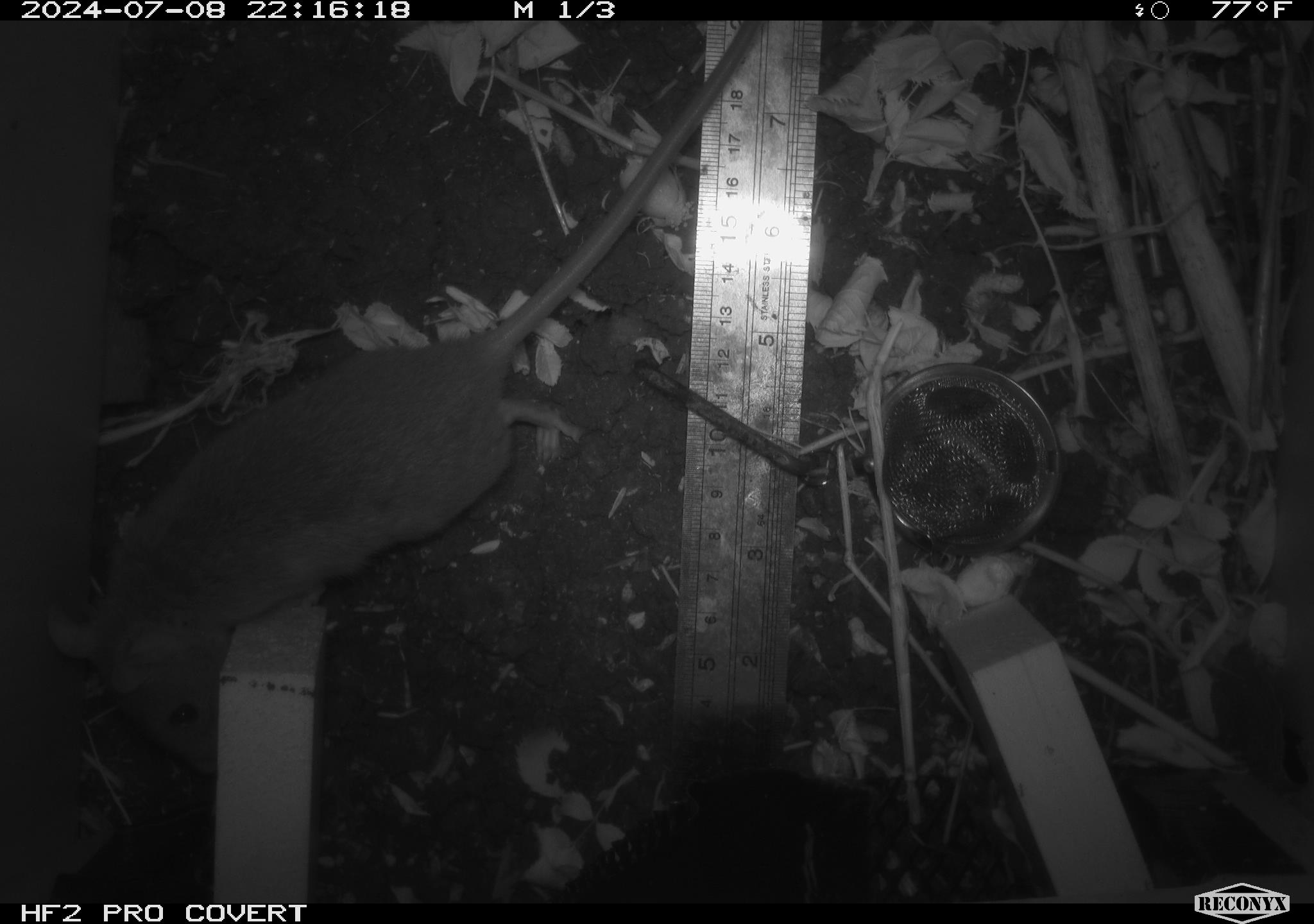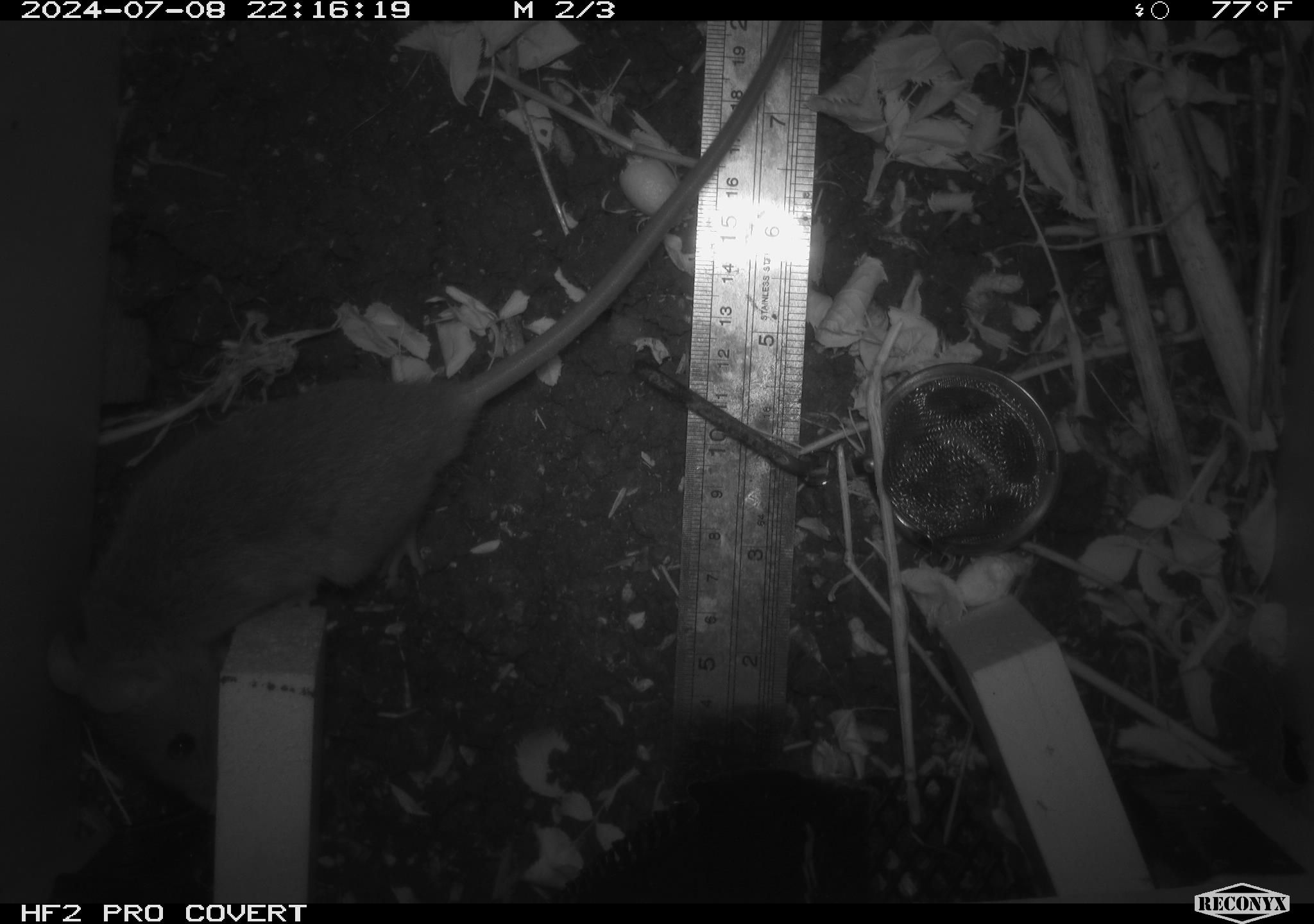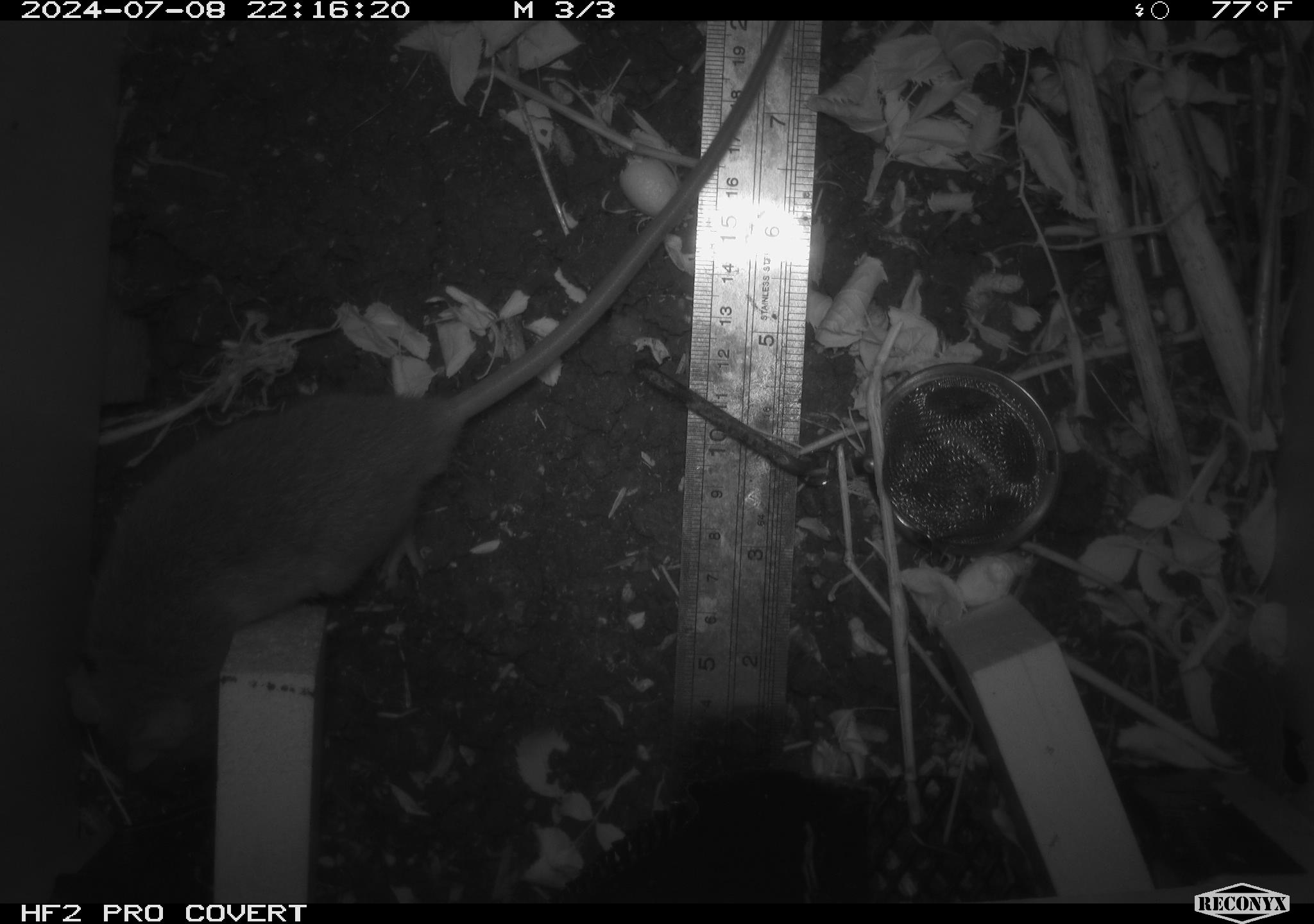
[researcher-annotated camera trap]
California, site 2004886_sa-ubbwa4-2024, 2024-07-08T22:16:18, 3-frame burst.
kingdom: Animalia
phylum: Chordata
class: Mammalia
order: Rodentia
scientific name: Rodentia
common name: woodrat or rat or mouse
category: woodrat or rat or mouse species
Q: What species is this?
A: Woodrat or rat or mouse species (woodrat or rat or mouse) (Rodentia).